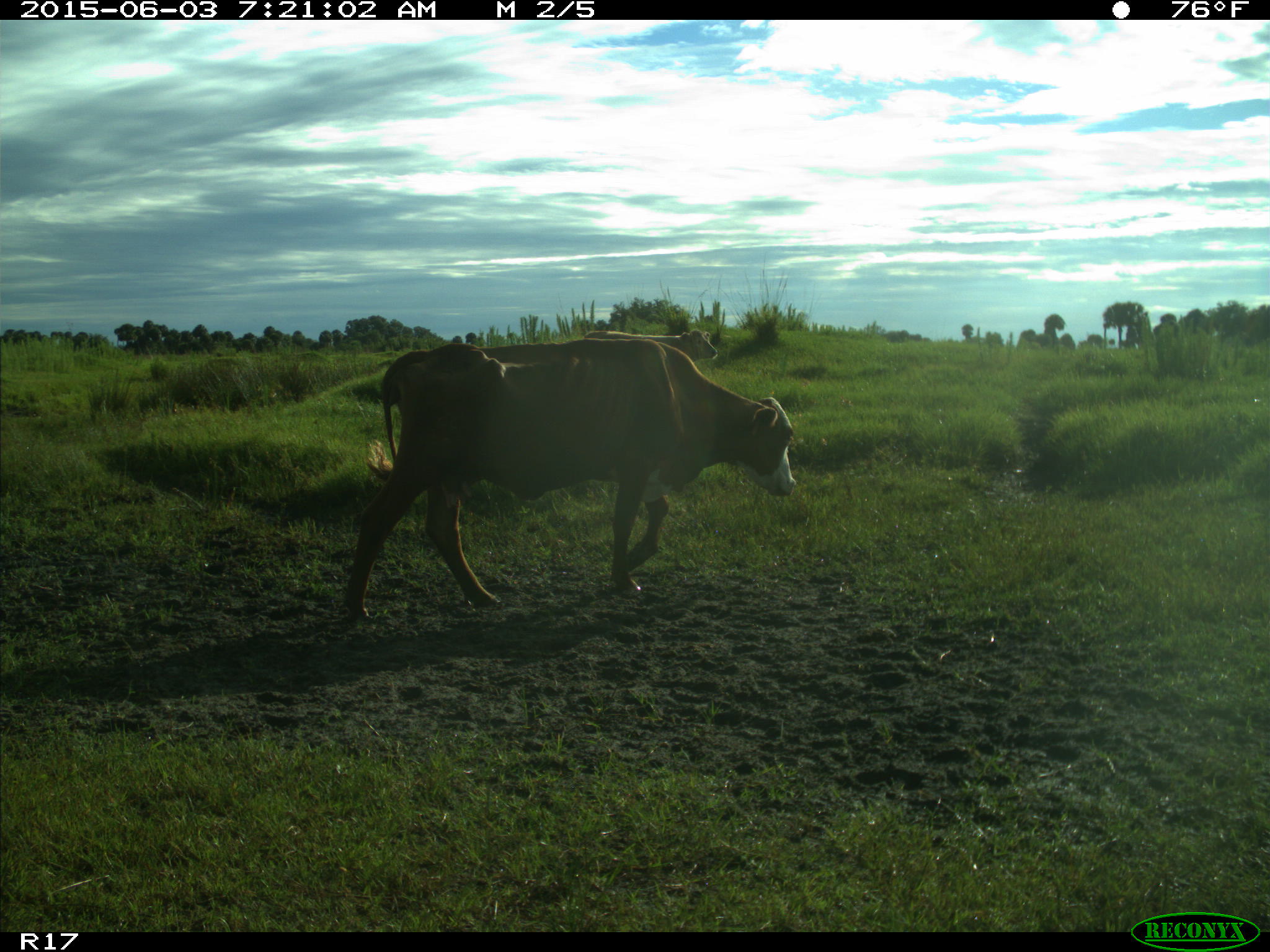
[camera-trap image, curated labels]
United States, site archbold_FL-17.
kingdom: Animalia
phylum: Chordata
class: Mammalia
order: Artiodactyla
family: Bovidae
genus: Bos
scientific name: Bos taurus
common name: domestic cow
Bos taurus (domestic cow).